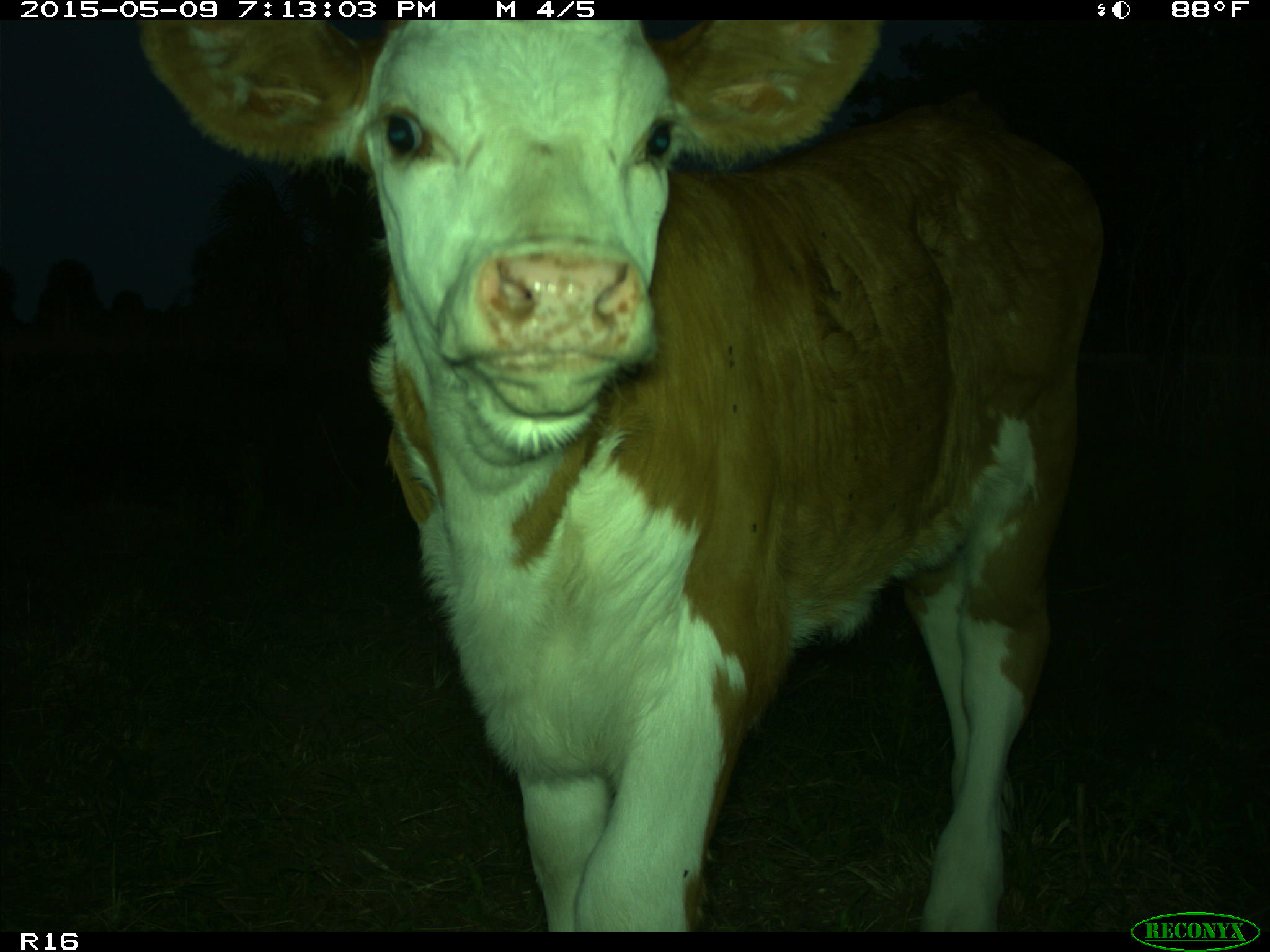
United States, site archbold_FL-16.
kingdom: Animalia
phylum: Chordata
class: Mammalia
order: Artiodactyla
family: Bovidae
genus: Bos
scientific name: Bos taurus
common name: domestic cow